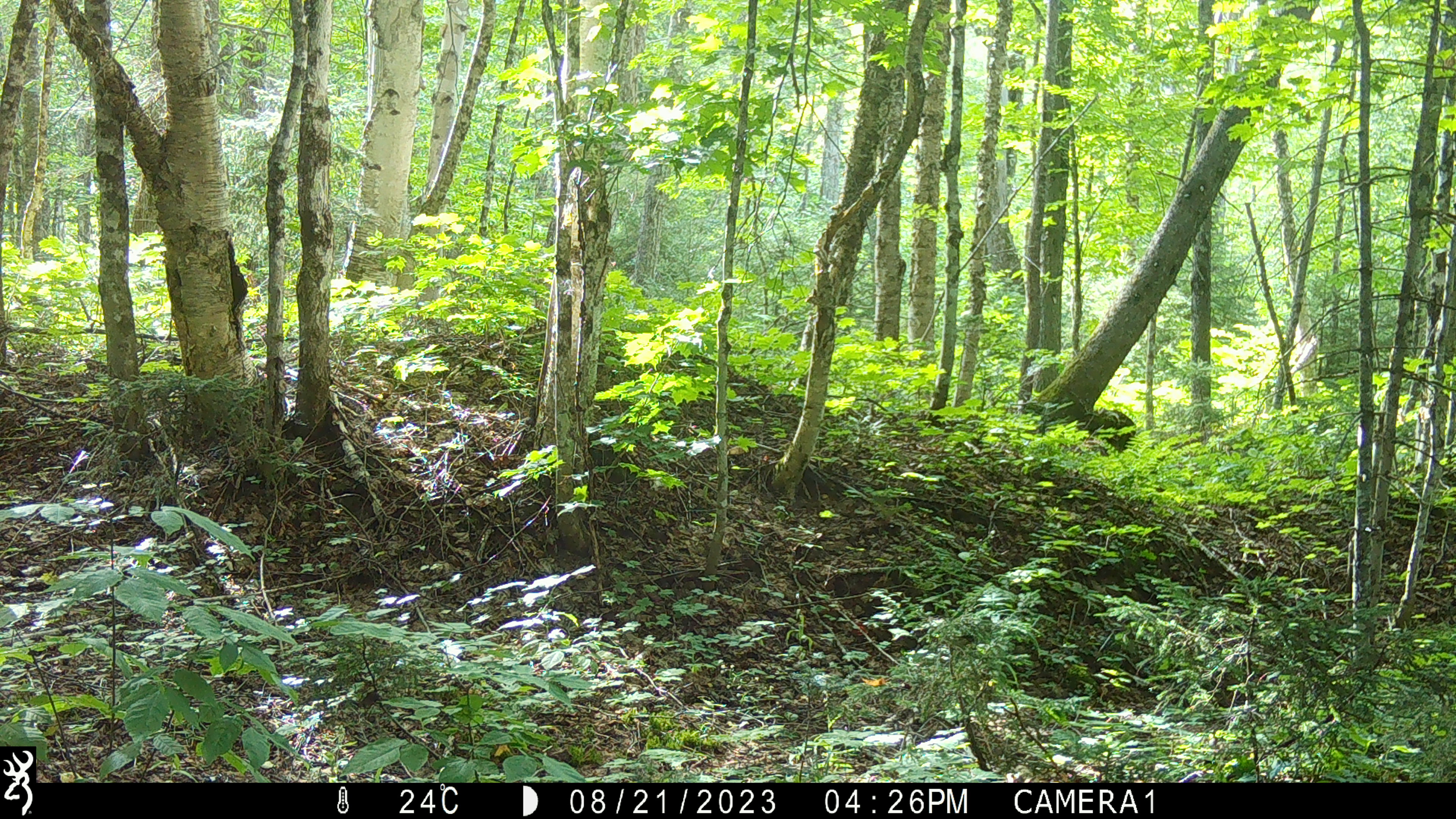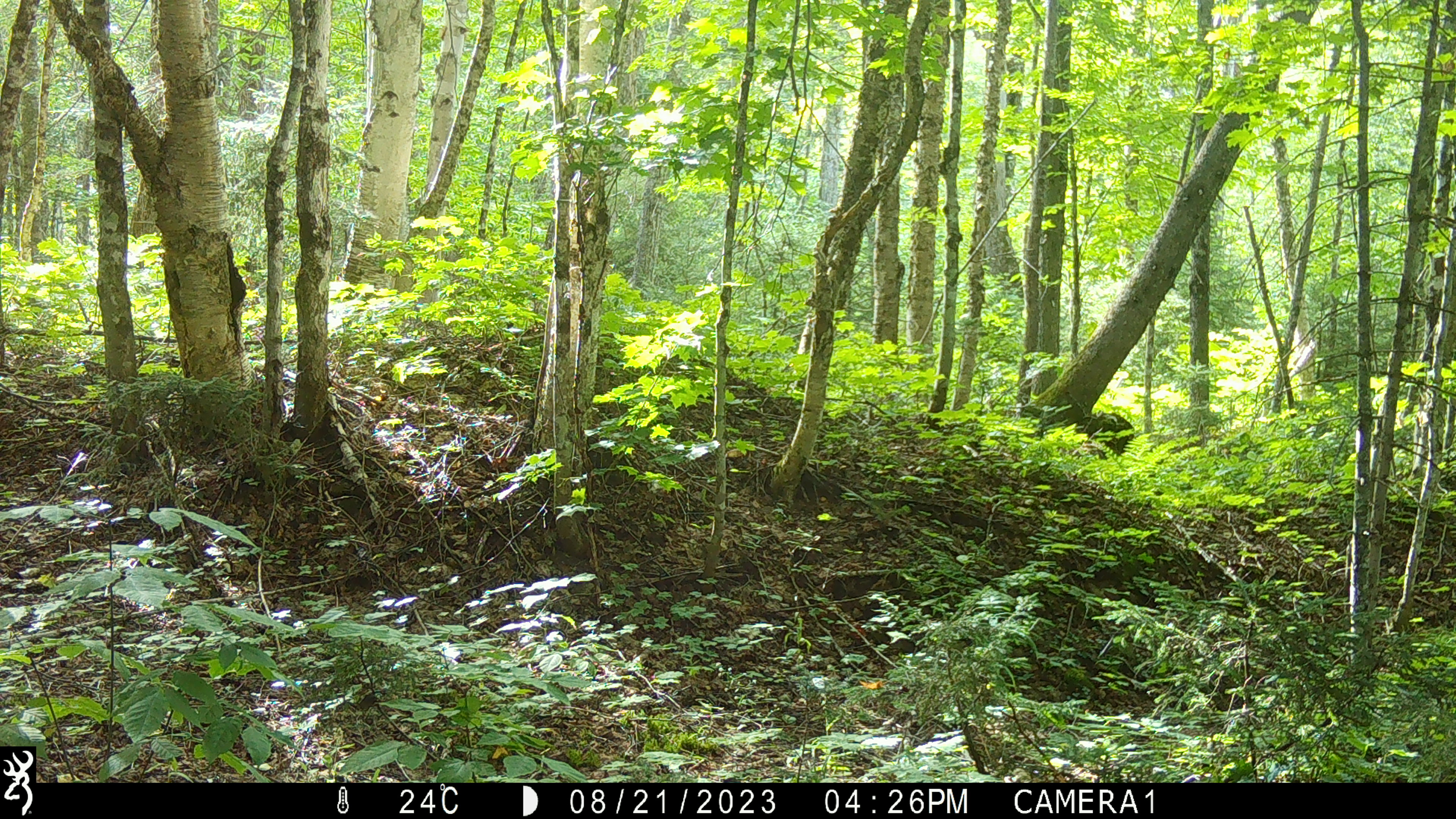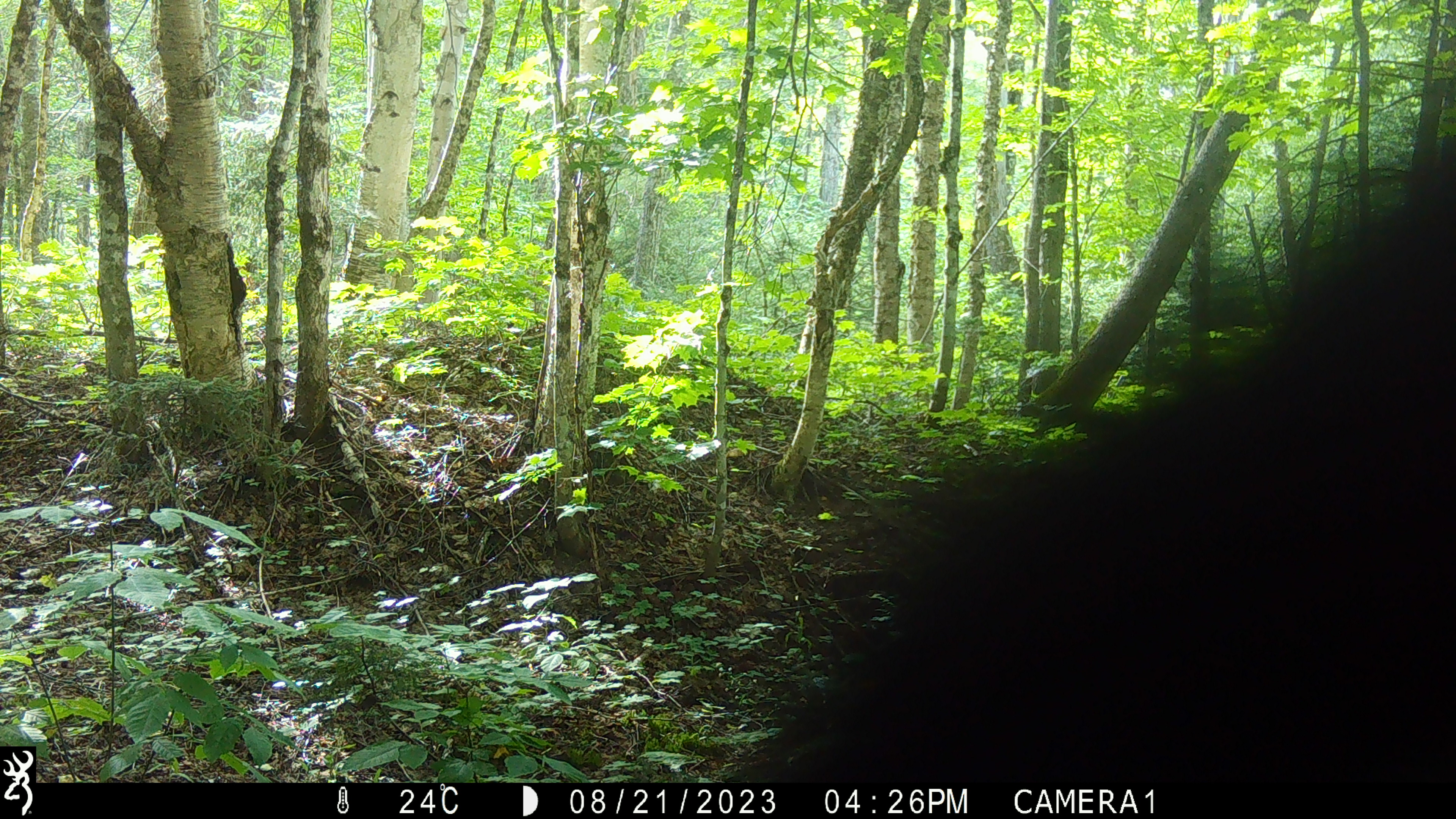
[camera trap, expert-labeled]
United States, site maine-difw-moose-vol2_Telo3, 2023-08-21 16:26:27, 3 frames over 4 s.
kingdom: Animalia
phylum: Chordata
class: Mammalia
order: Carnivora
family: Ursidae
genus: Ursus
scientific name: Ursus americanus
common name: black bear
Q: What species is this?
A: Black bear (Ursus americanus).